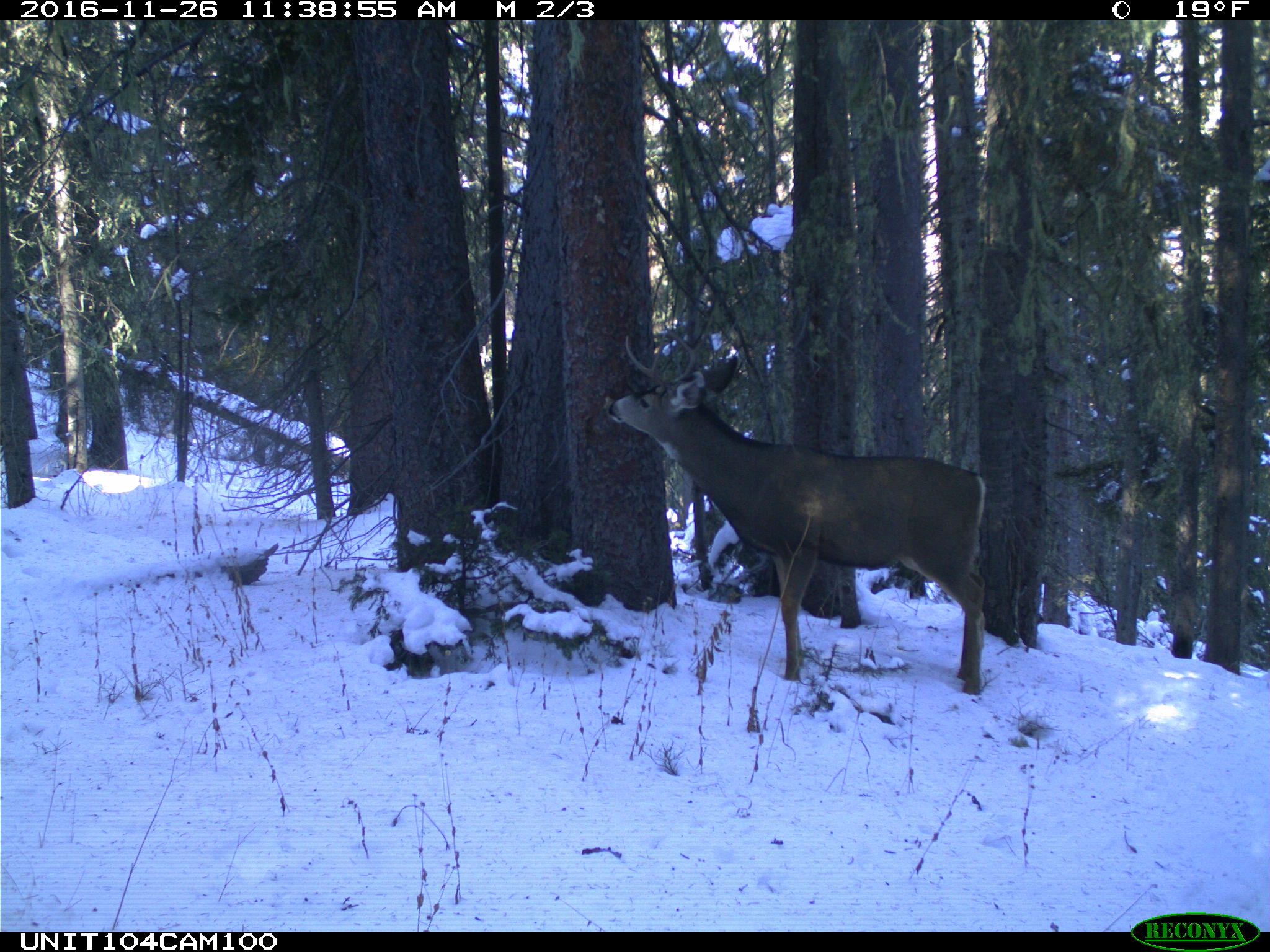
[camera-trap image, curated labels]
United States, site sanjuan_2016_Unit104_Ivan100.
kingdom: Animalia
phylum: Chordata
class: Mammalia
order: Artiodactyla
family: Cervidae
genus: Odocoileus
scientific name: Odocoileus hemionus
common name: mule deer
Odocoileus hemionus (mule deer).